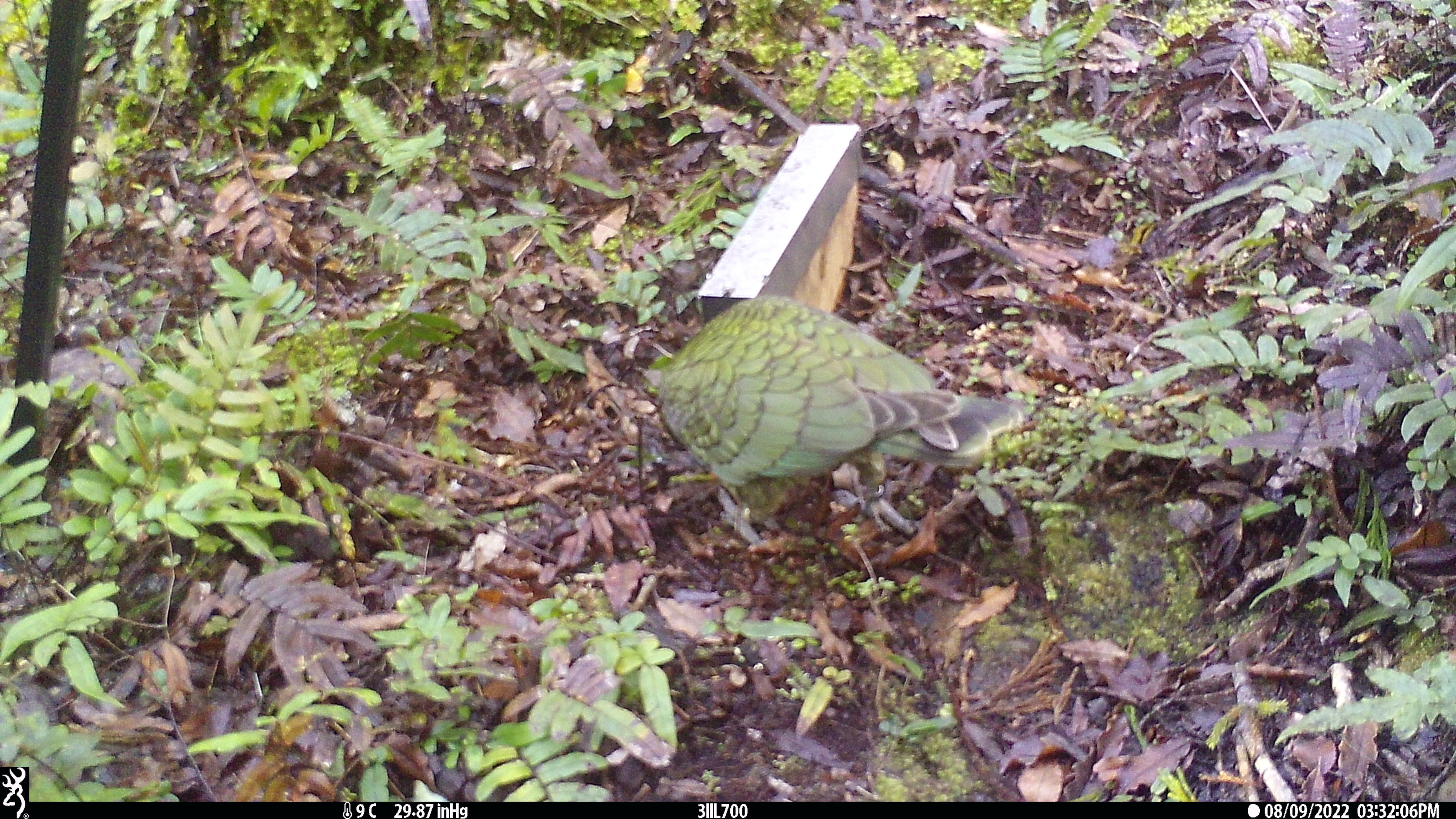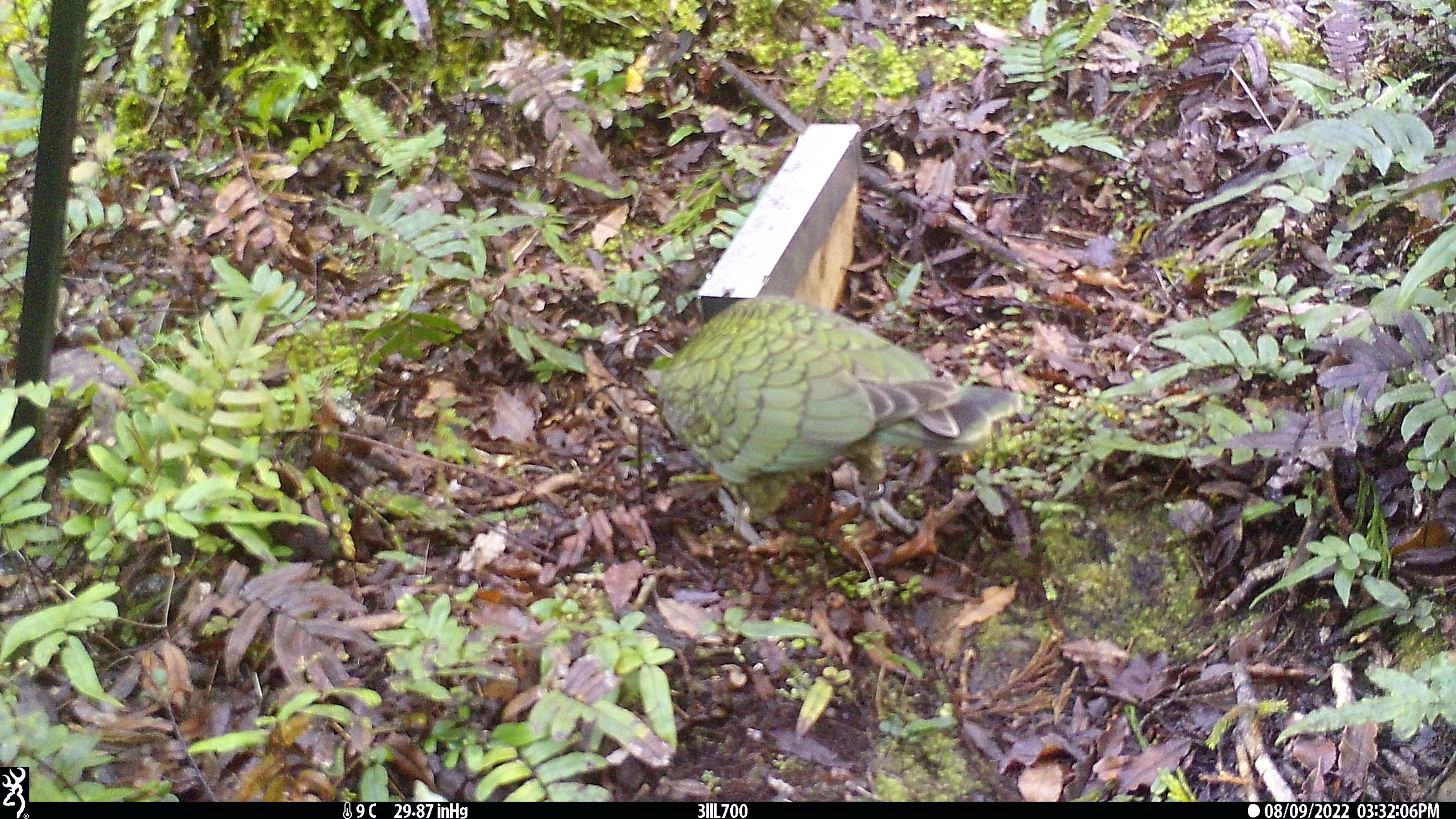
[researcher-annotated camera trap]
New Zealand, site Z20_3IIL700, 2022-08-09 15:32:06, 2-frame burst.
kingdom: Animalia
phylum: Chordata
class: Aves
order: Psittaciformes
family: Strigopidae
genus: Nestor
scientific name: Nestor notabilis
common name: kea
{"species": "kea (Nestor notabilis)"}